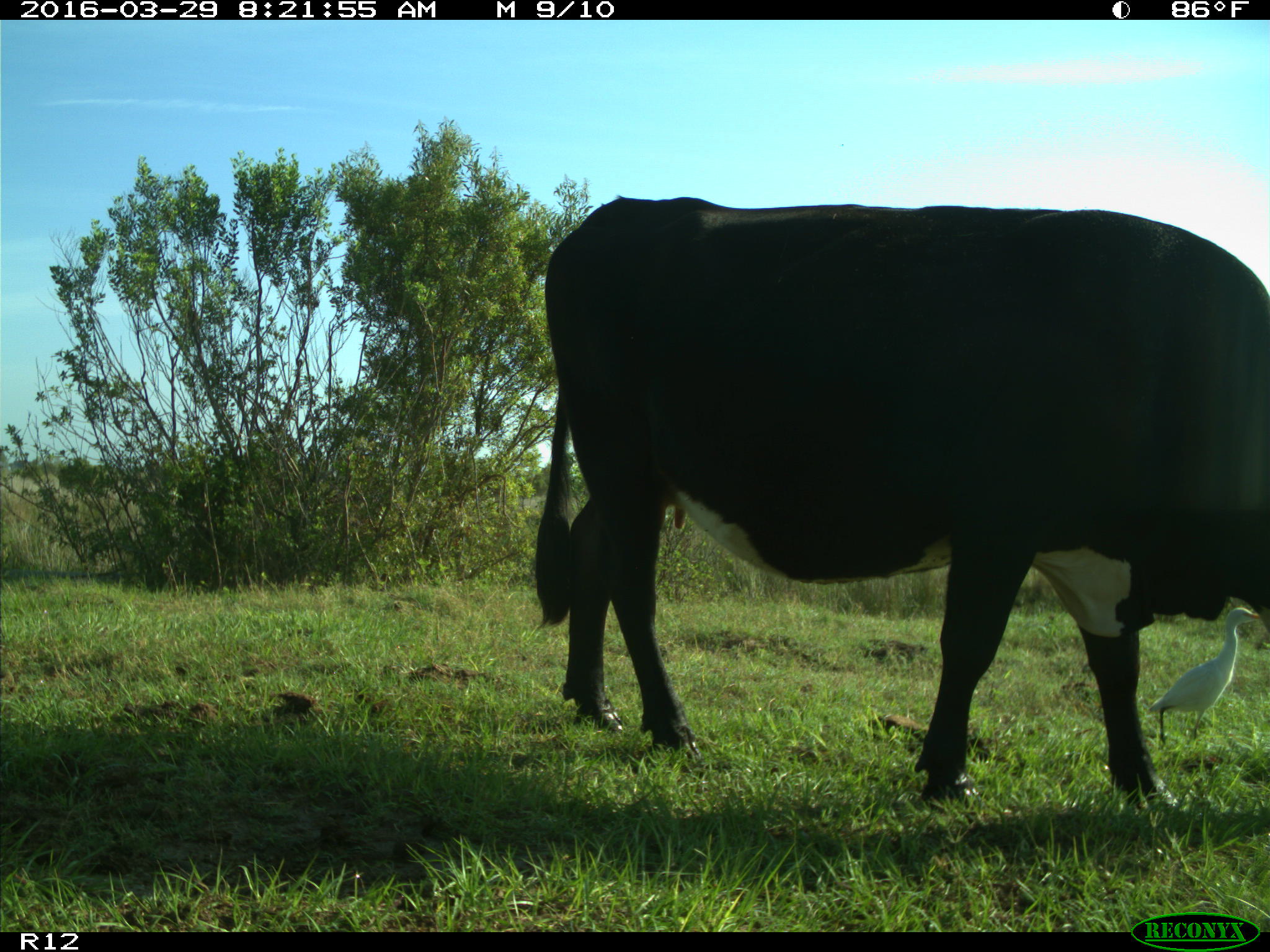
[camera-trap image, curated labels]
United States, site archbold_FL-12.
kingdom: Animalia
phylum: Chordata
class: Mammalia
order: Artiodactyla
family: Bovidae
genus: Bos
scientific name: Bos taurus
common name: domestic cow